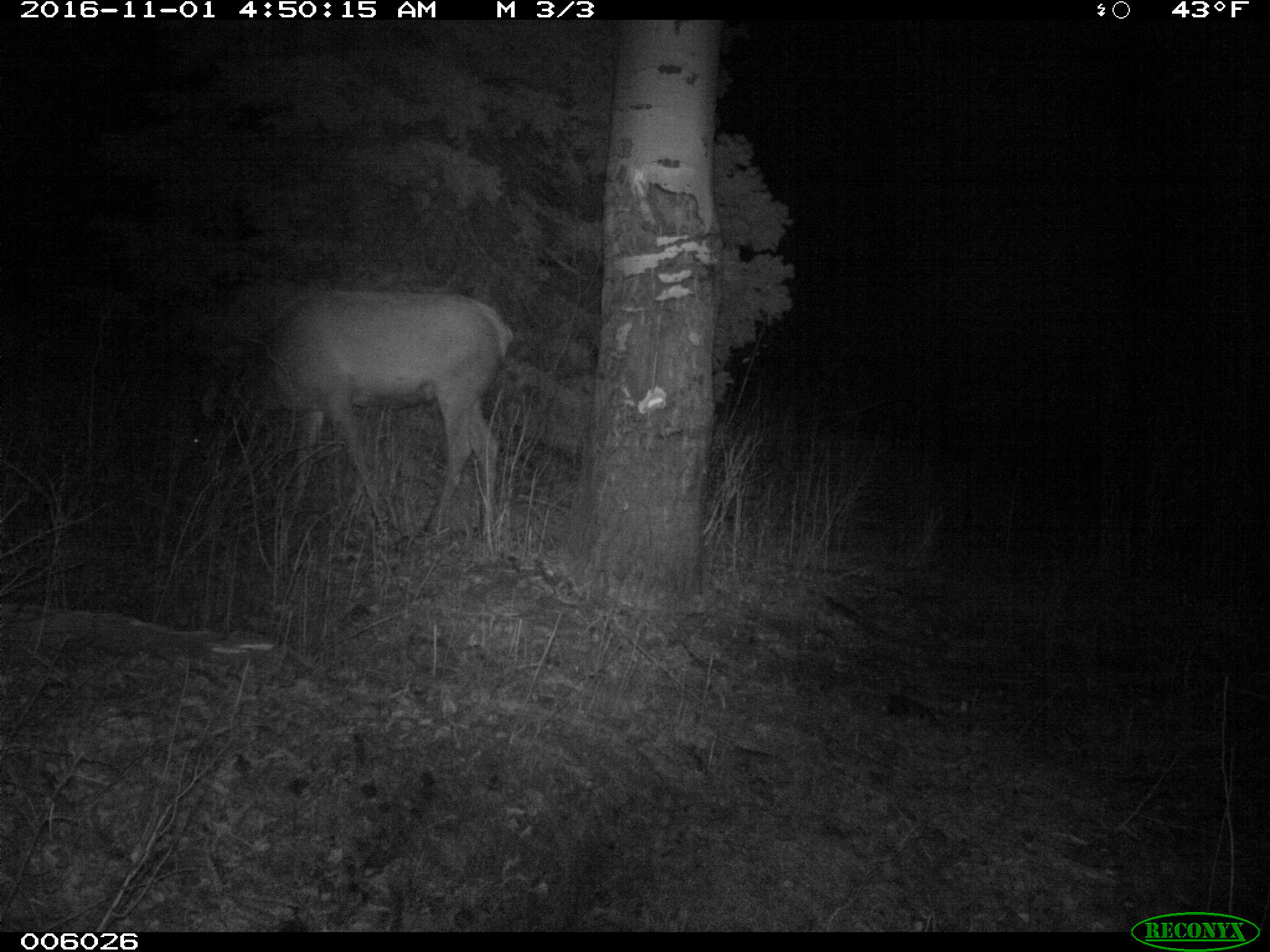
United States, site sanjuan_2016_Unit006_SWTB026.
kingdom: Animalia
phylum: Chordata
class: Mammalia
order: Artiodactyla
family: Cervidae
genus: Cervus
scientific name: Cervus elaphus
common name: red deer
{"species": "Cervus elaphus (red deer)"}